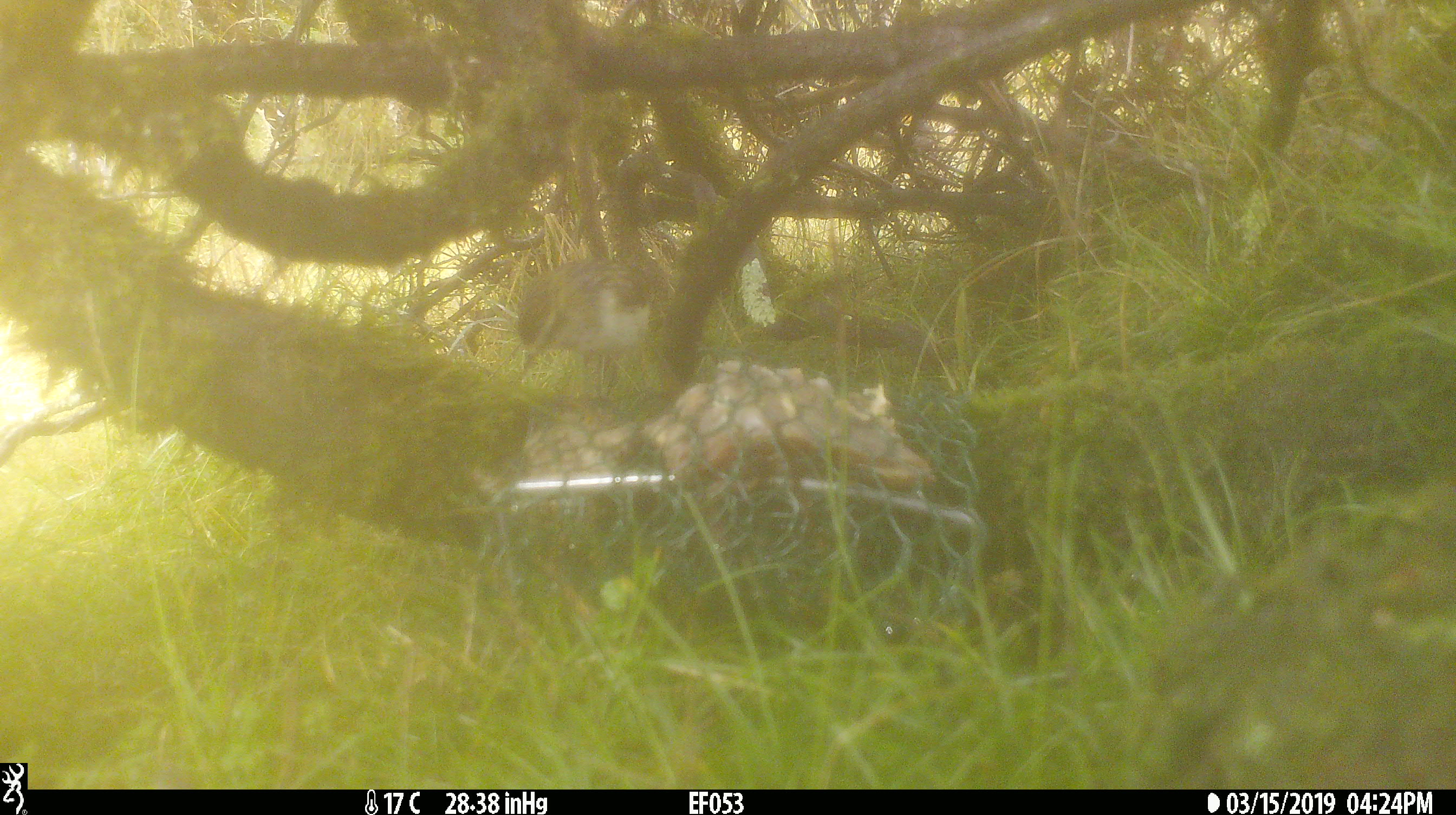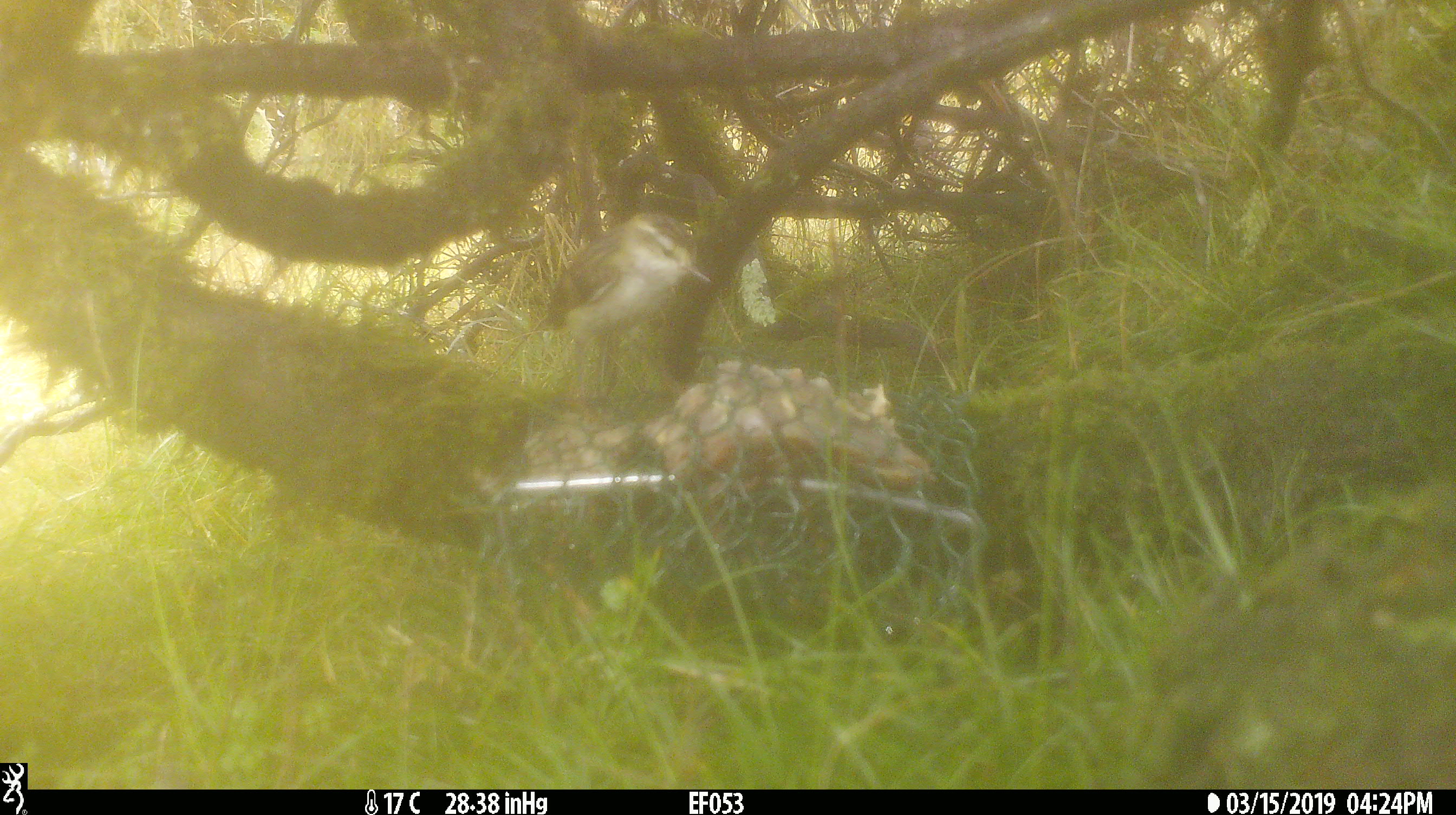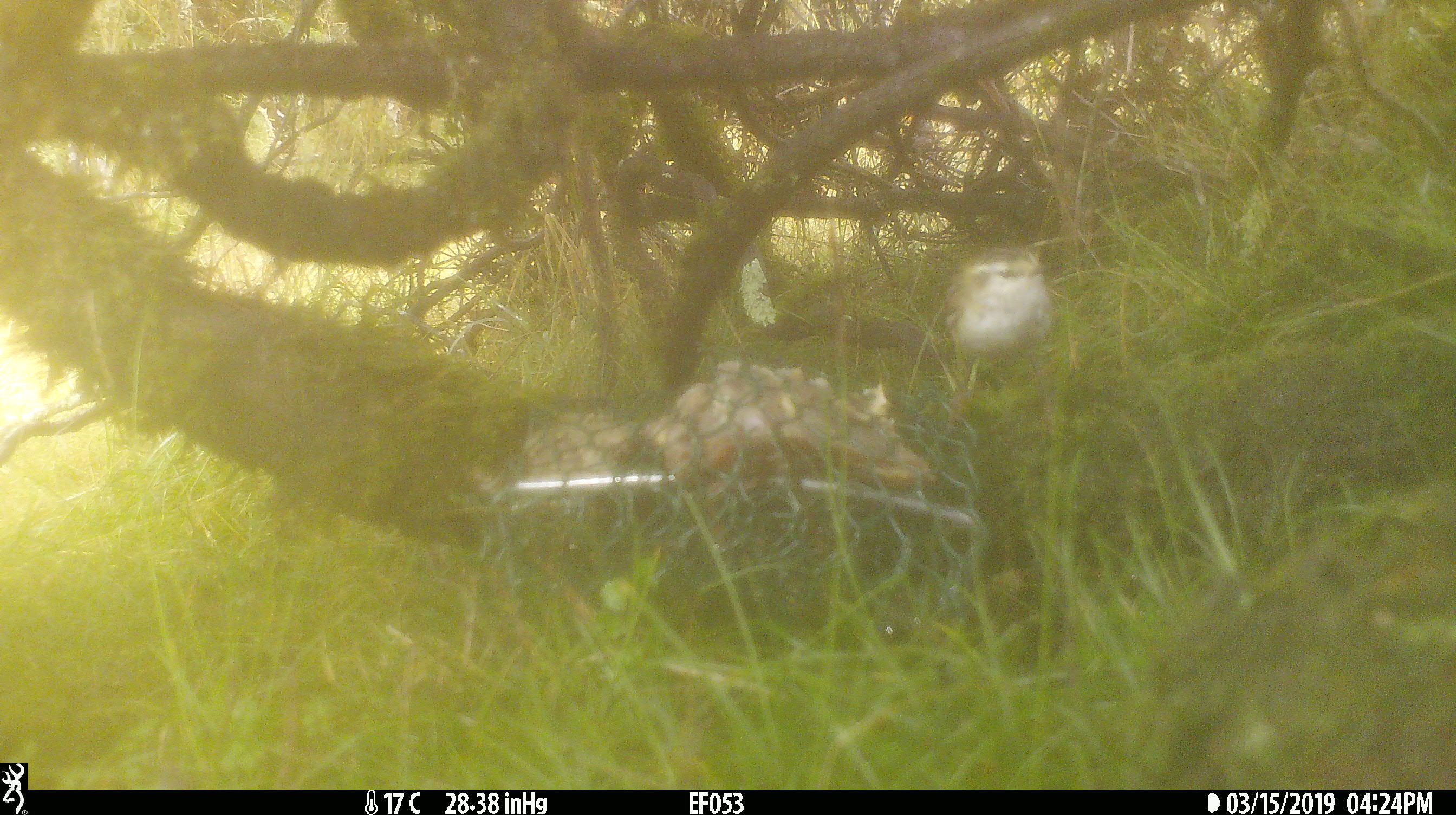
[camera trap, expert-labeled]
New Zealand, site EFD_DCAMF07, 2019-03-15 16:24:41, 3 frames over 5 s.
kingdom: Animalia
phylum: Chordata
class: Aves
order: Passeriformes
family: Acanthisittidae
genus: Acanthisitta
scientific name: Acanthisitta chloris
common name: rifleman